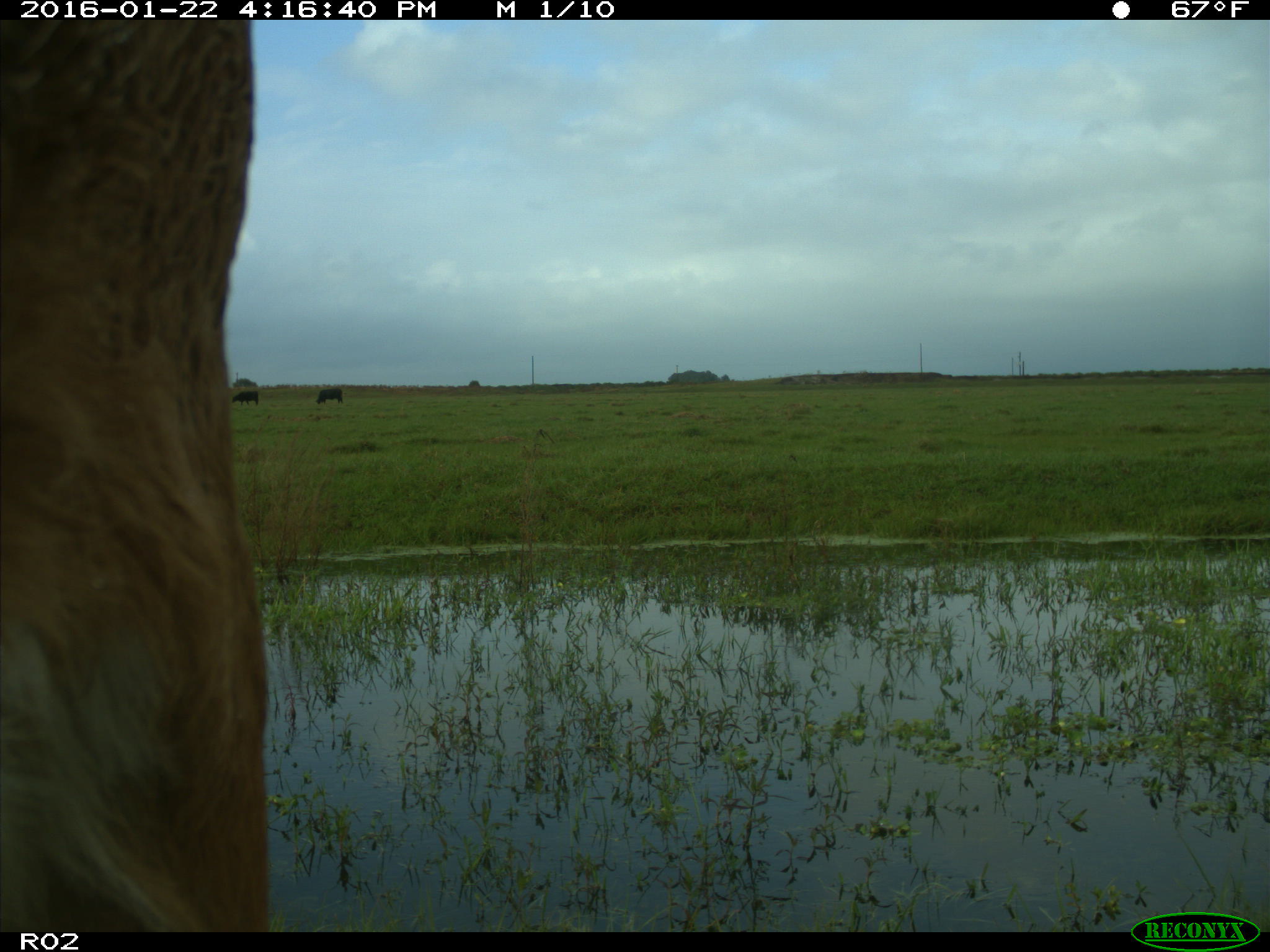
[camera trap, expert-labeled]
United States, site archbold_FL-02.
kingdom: Animalia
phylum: Chordata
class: Mammalia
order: Artiodactyla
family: Bovidae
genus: Bos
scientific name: Bos taurus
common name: domestic cow